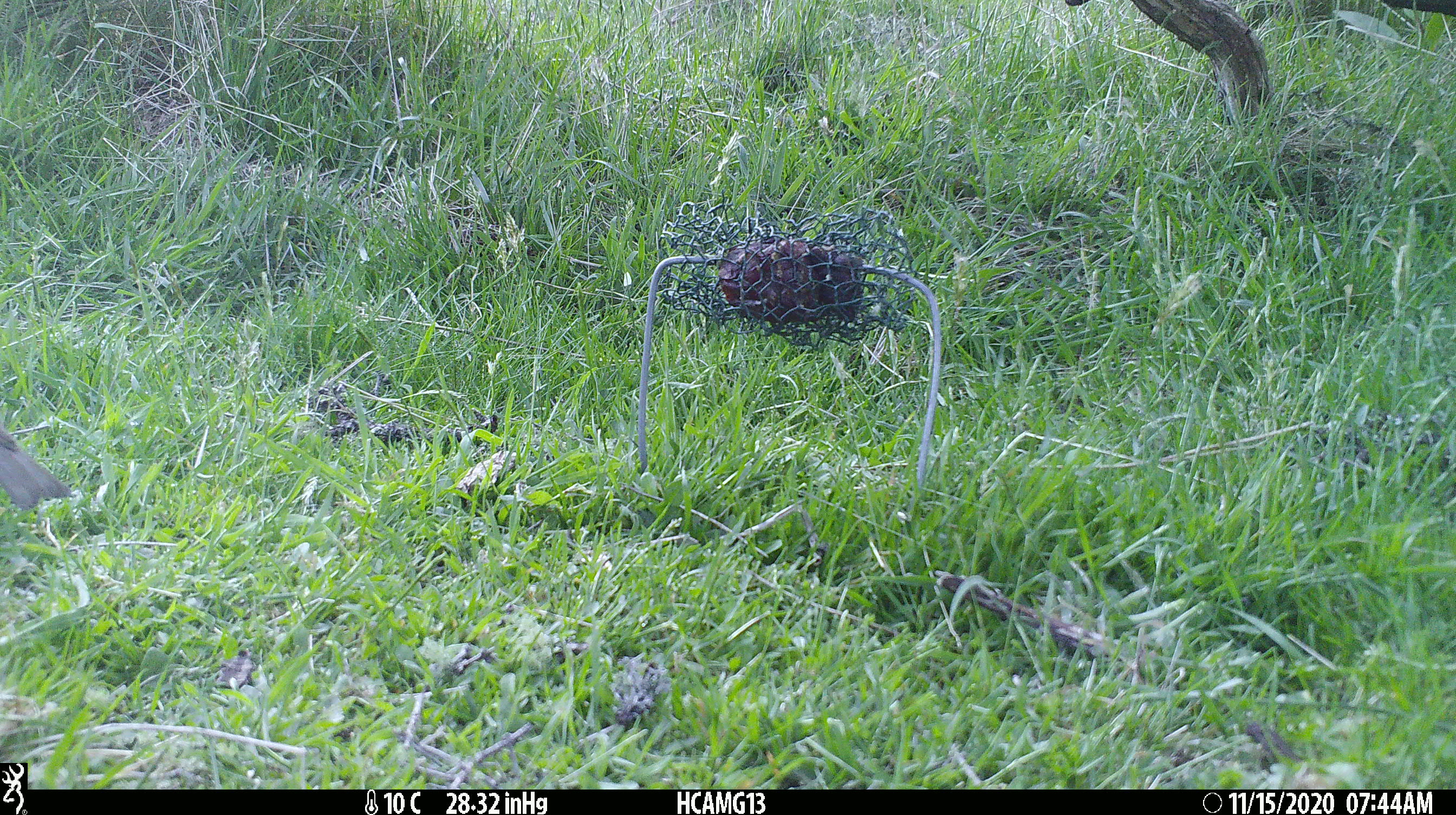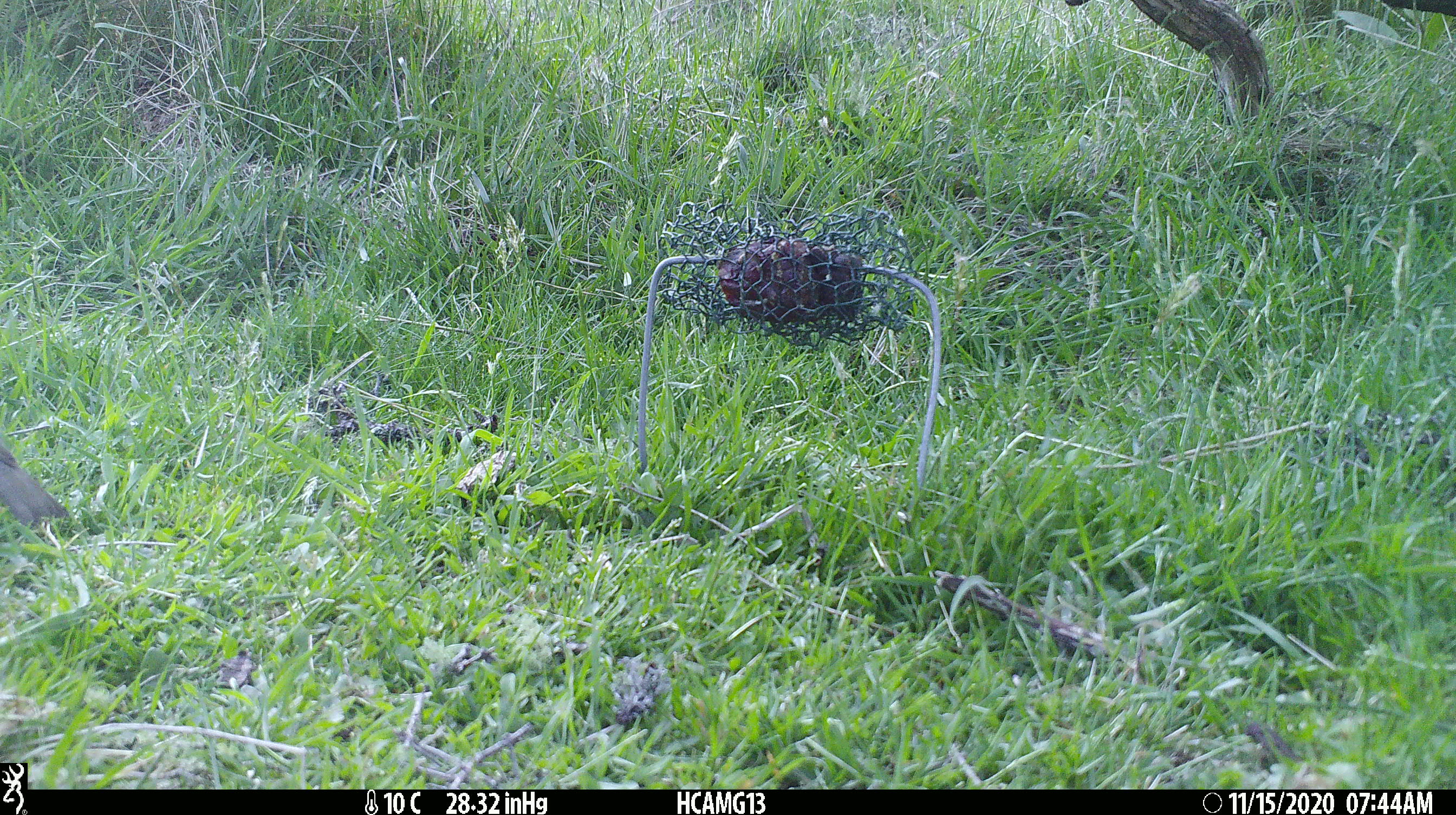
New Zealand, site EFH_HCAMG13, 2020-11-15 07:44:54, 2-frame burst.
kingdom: Animalia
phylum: Chordata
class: Aves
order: Passeriformes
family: Turdidae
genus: Turdus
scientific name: Turdus philomelos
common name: song thrush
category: thrush